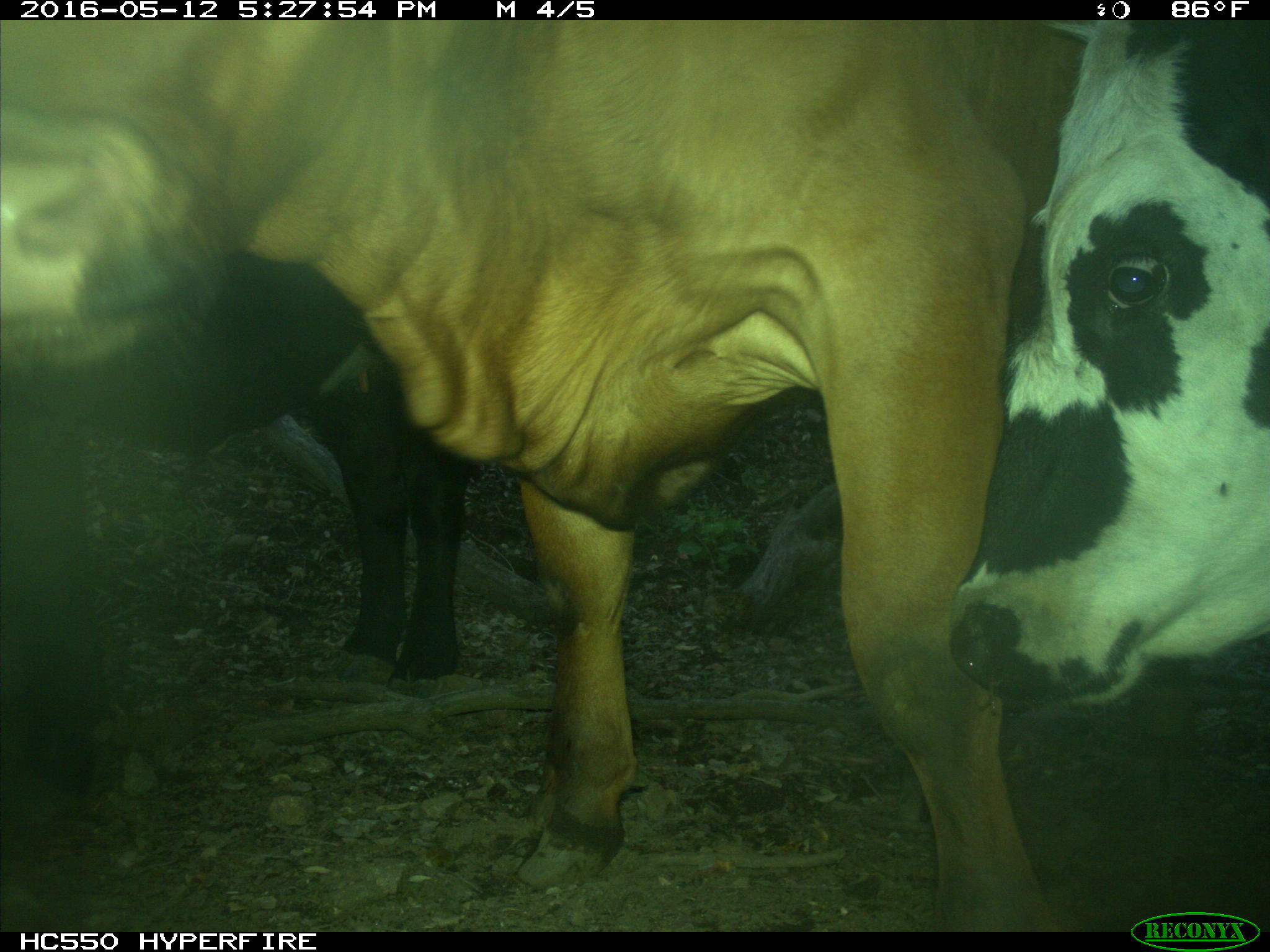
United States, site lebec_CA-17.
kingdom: Animalia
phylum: Chordata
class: Mammalia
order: Artiodactyla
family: Bovidae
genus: Bos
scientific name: Bos taurus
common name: domestic cow